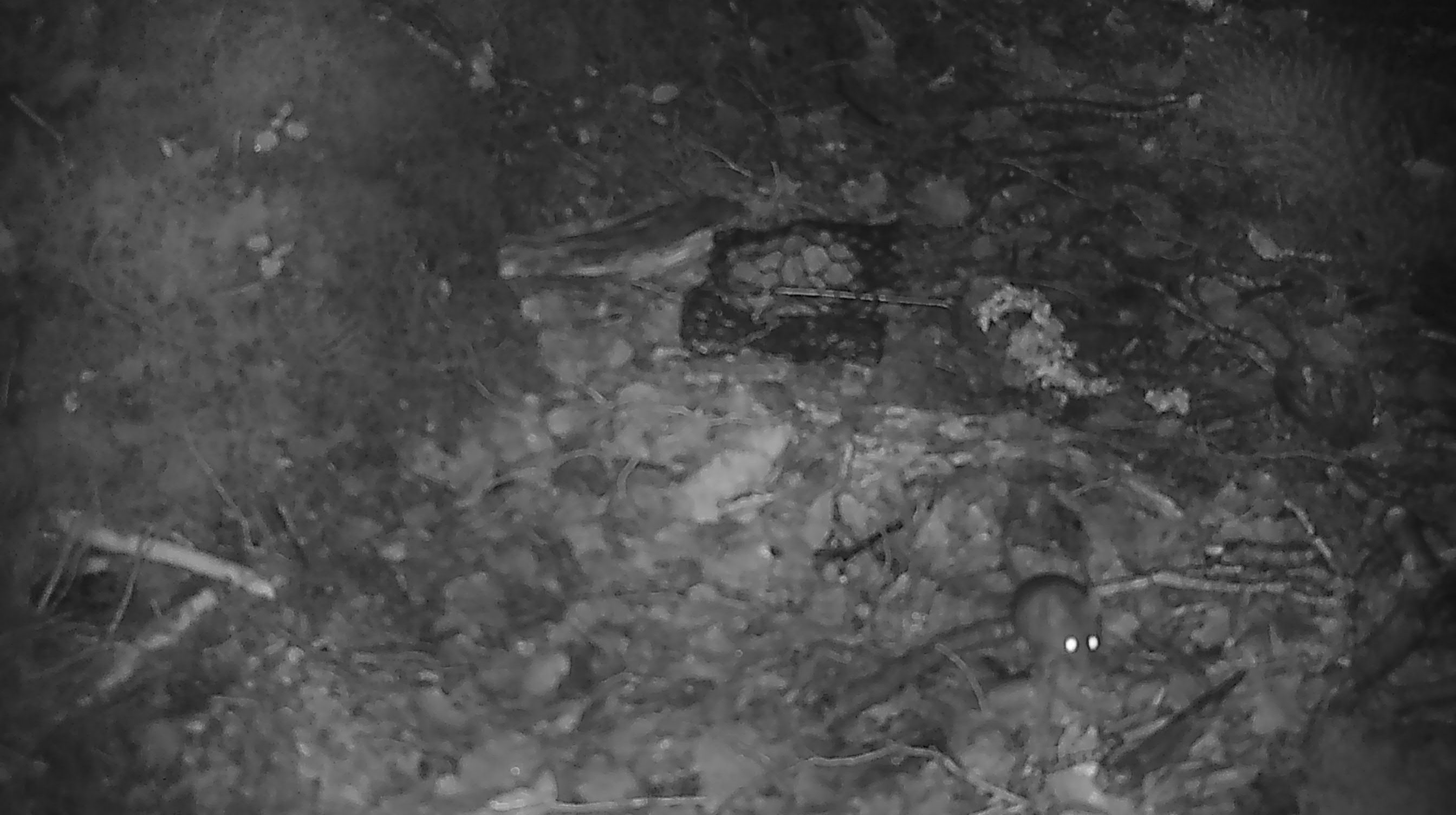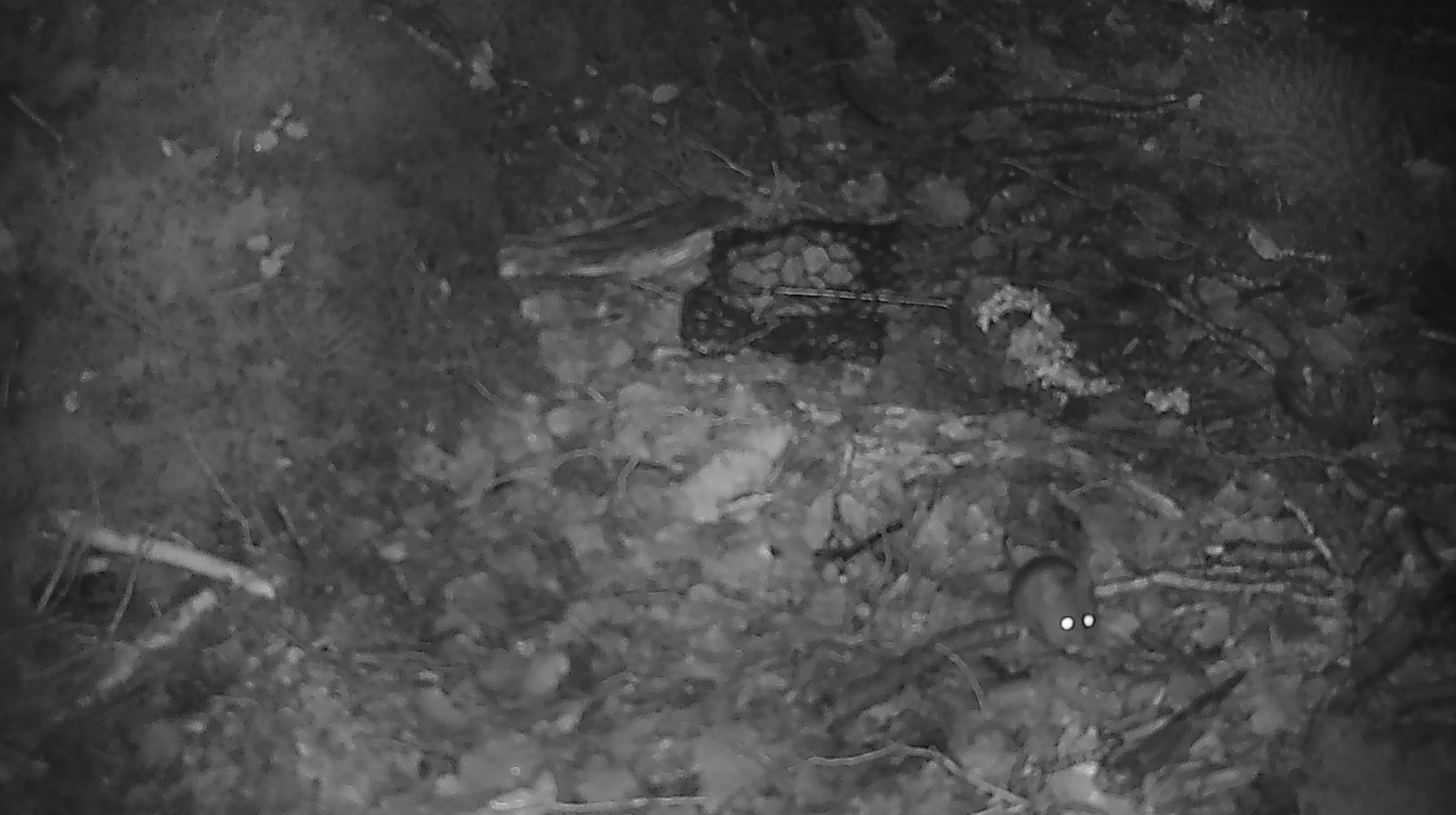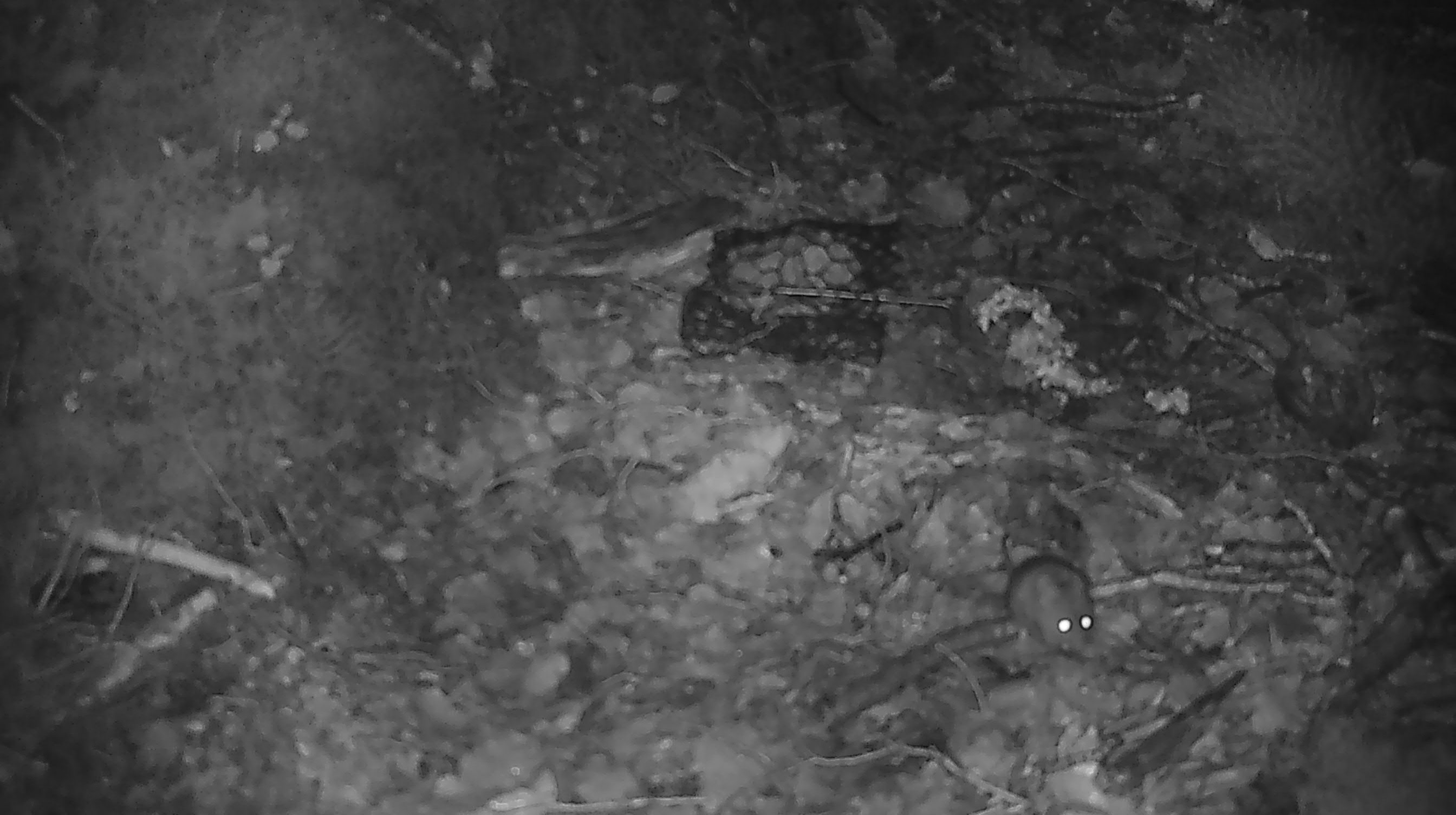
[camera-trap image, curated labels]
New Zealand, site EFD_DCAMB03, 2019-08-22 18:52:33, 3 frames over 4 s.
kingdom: Animalia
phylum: Chordata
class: Mammalia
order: Rodentia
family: Muridae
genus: Mus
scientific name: Mus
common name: mouse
Mouse (Mus).